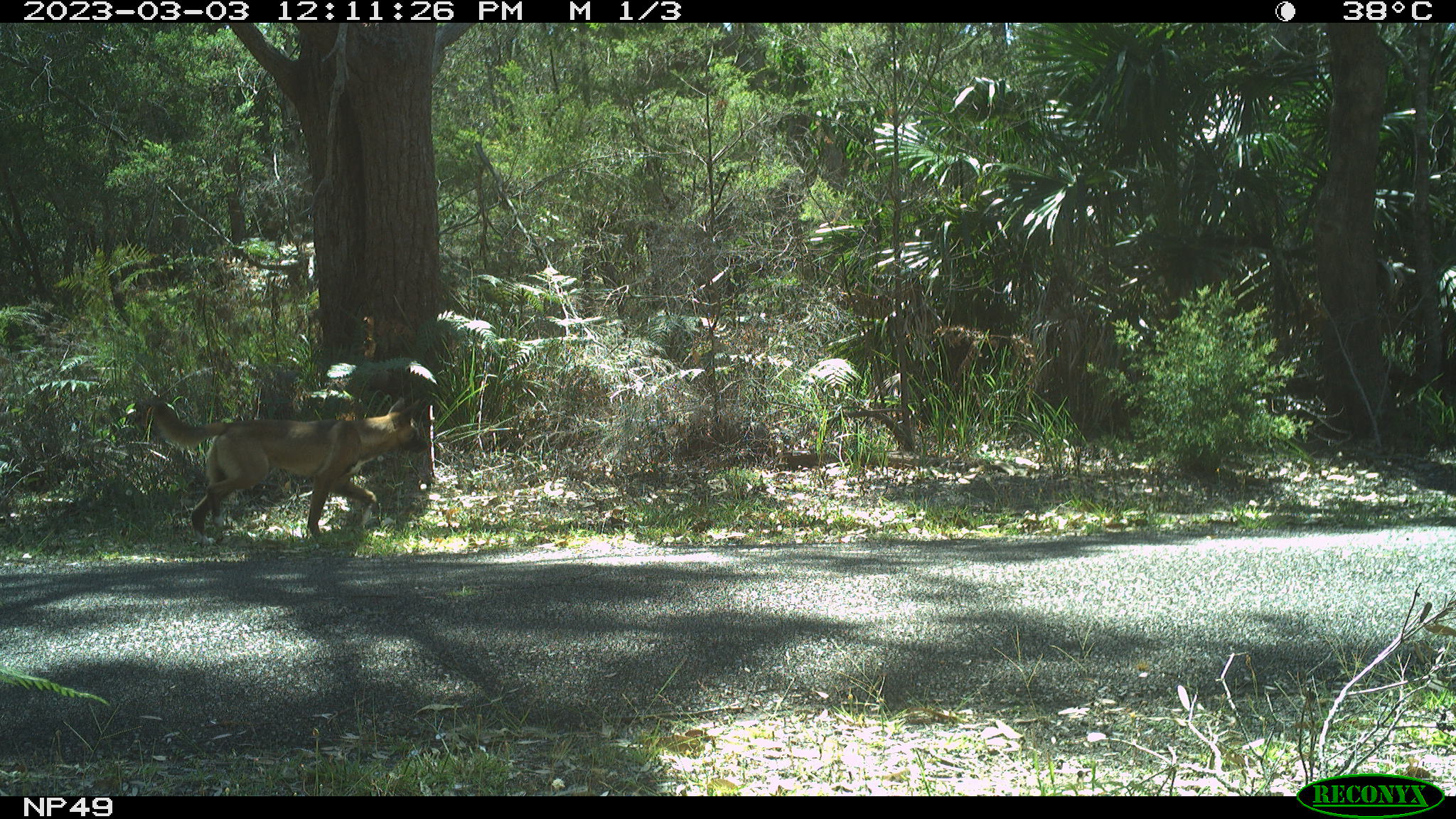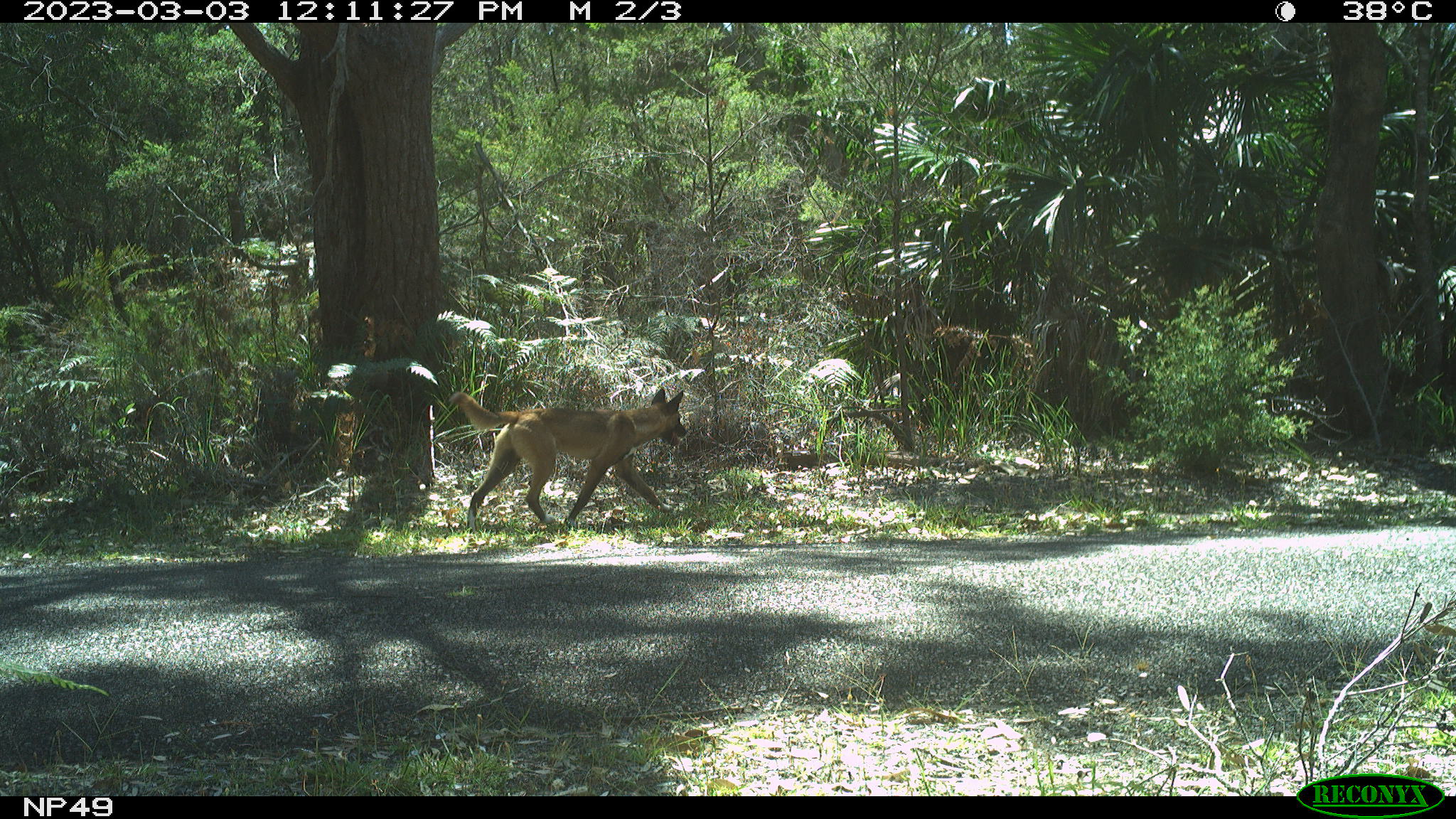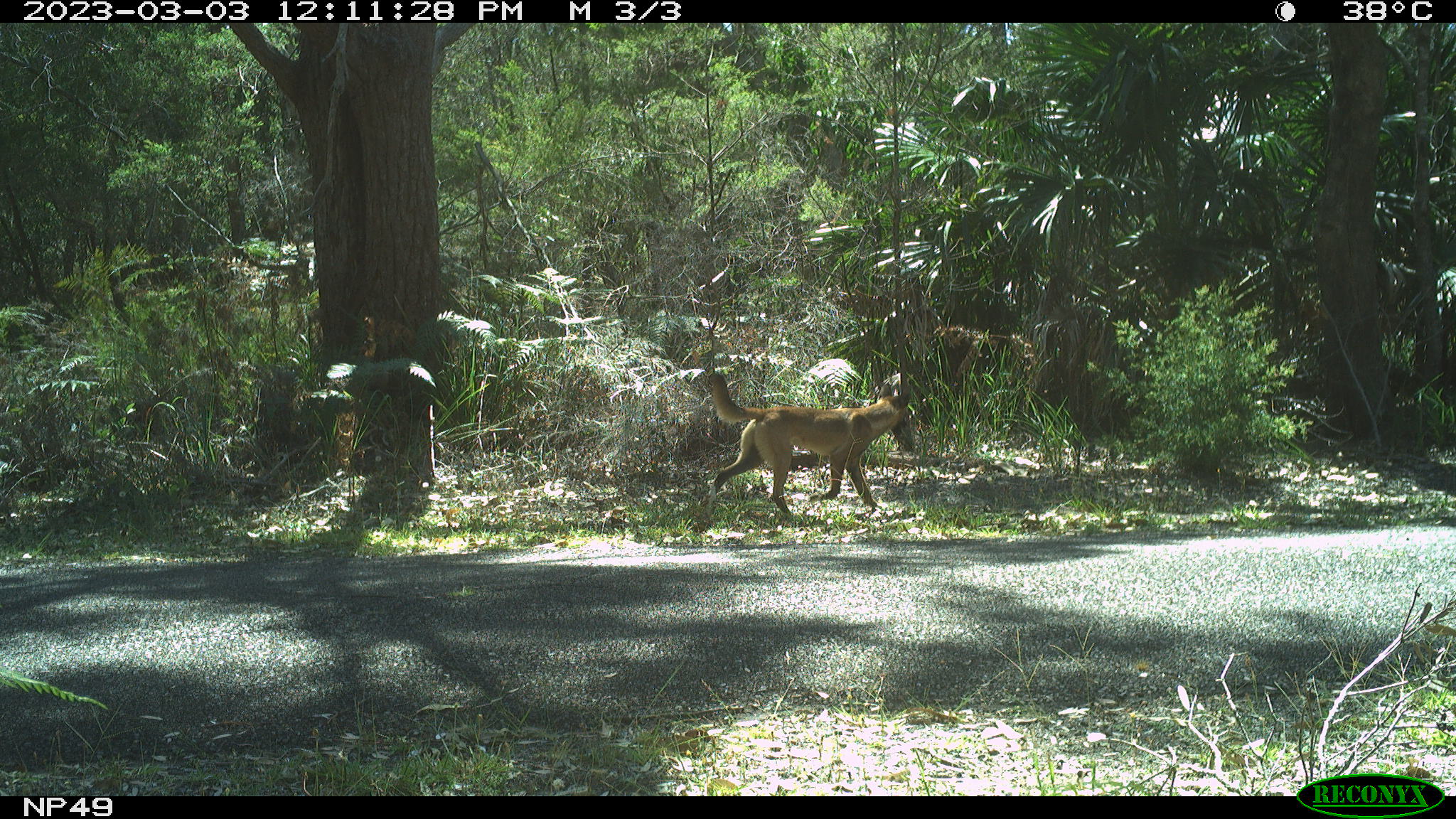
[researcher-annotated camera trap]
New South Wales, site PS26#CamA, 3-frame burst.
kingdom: Animalia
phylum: Chordata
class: Mammalia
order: Carnivora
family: Canidae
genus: Canis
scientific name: Canis familiaris dingo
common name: dingo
Dingo (Canis familiaris dingo).